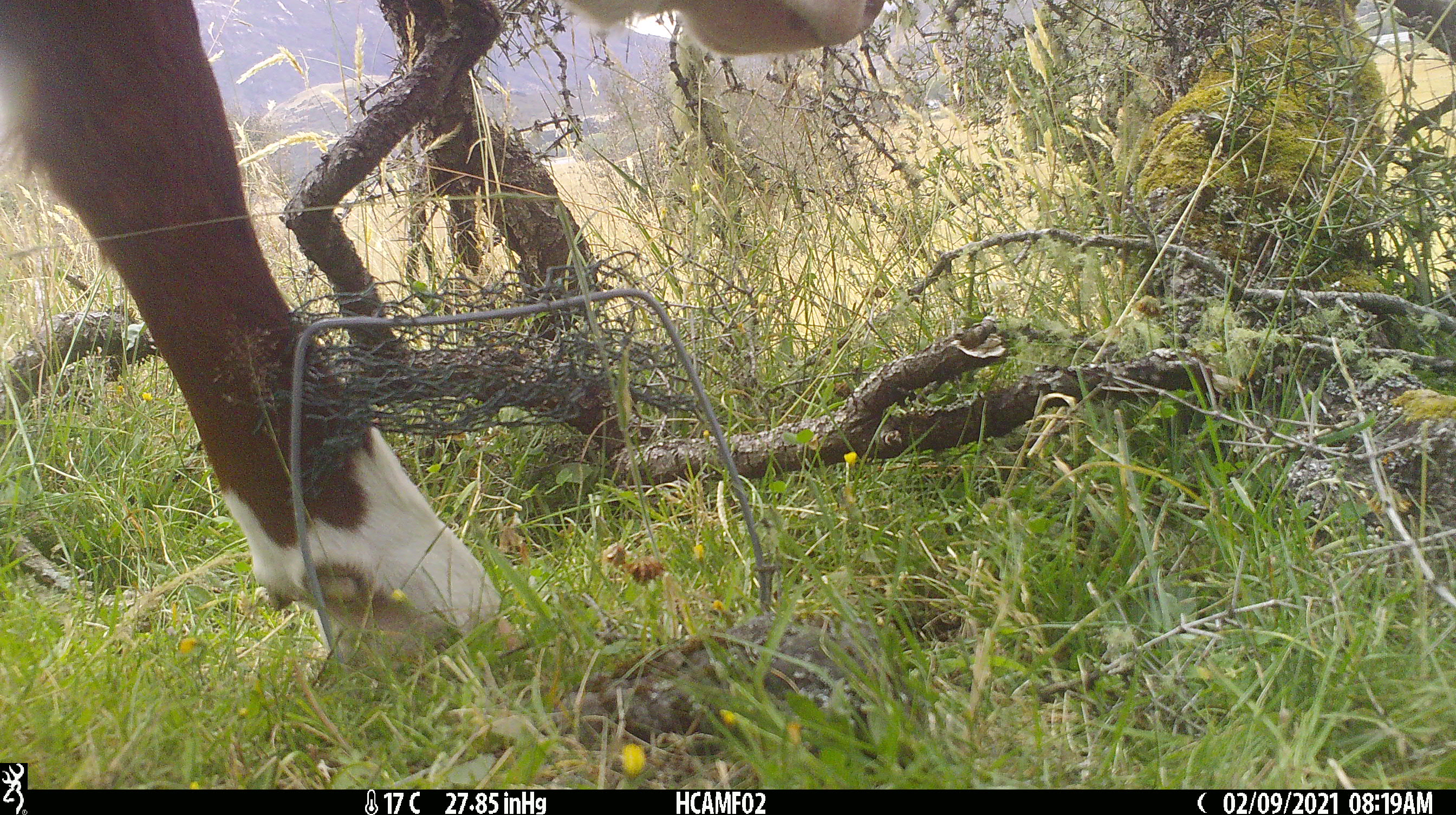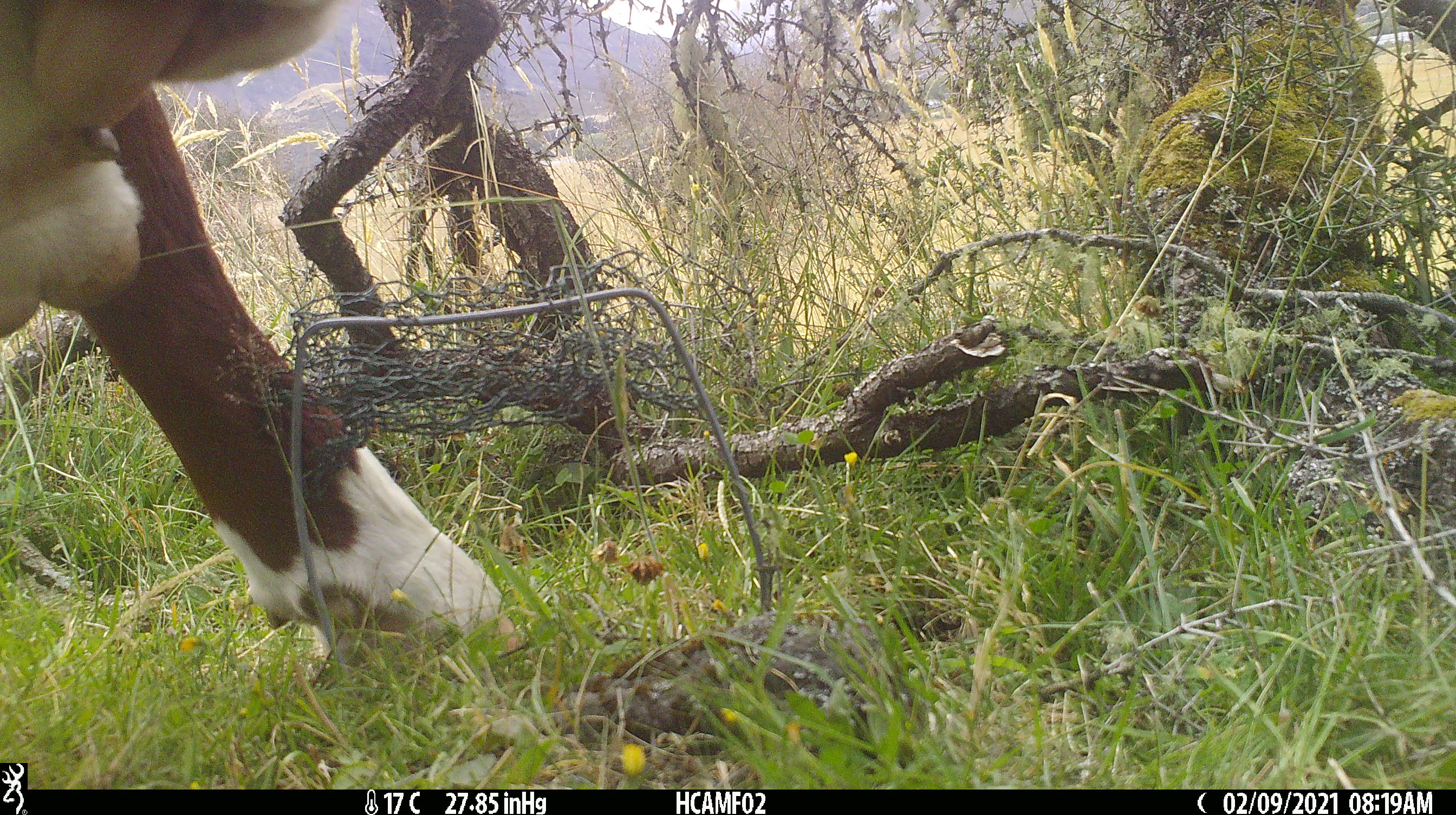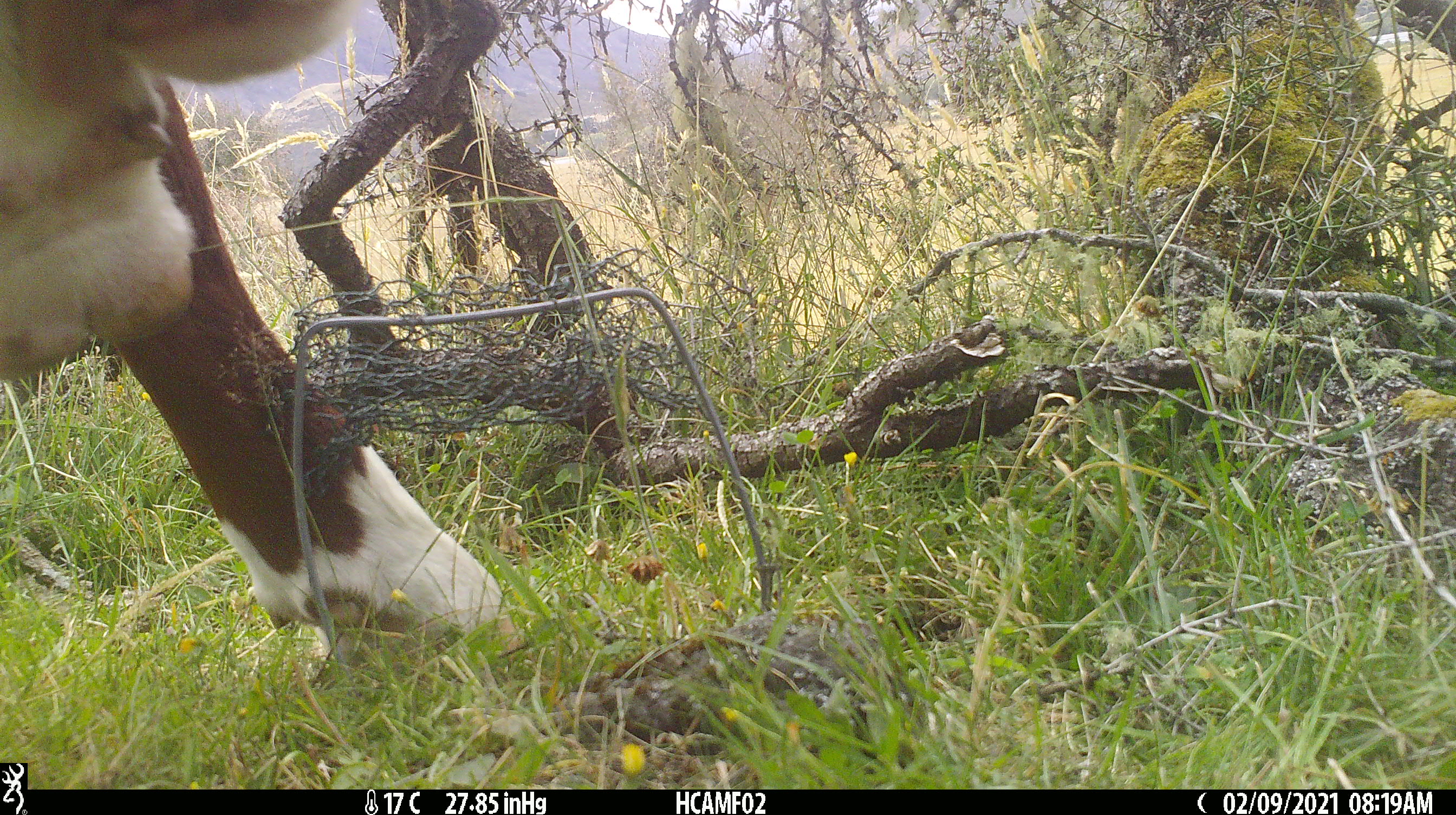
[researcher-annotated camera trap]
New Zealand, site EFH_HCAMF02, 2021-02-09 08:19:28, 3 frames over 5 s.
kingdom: Animalia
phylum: Chordata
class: Mammalia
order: Artiodactyla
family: Bovidae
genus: Bos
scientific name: Bos taurus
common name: domestic cow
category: cow